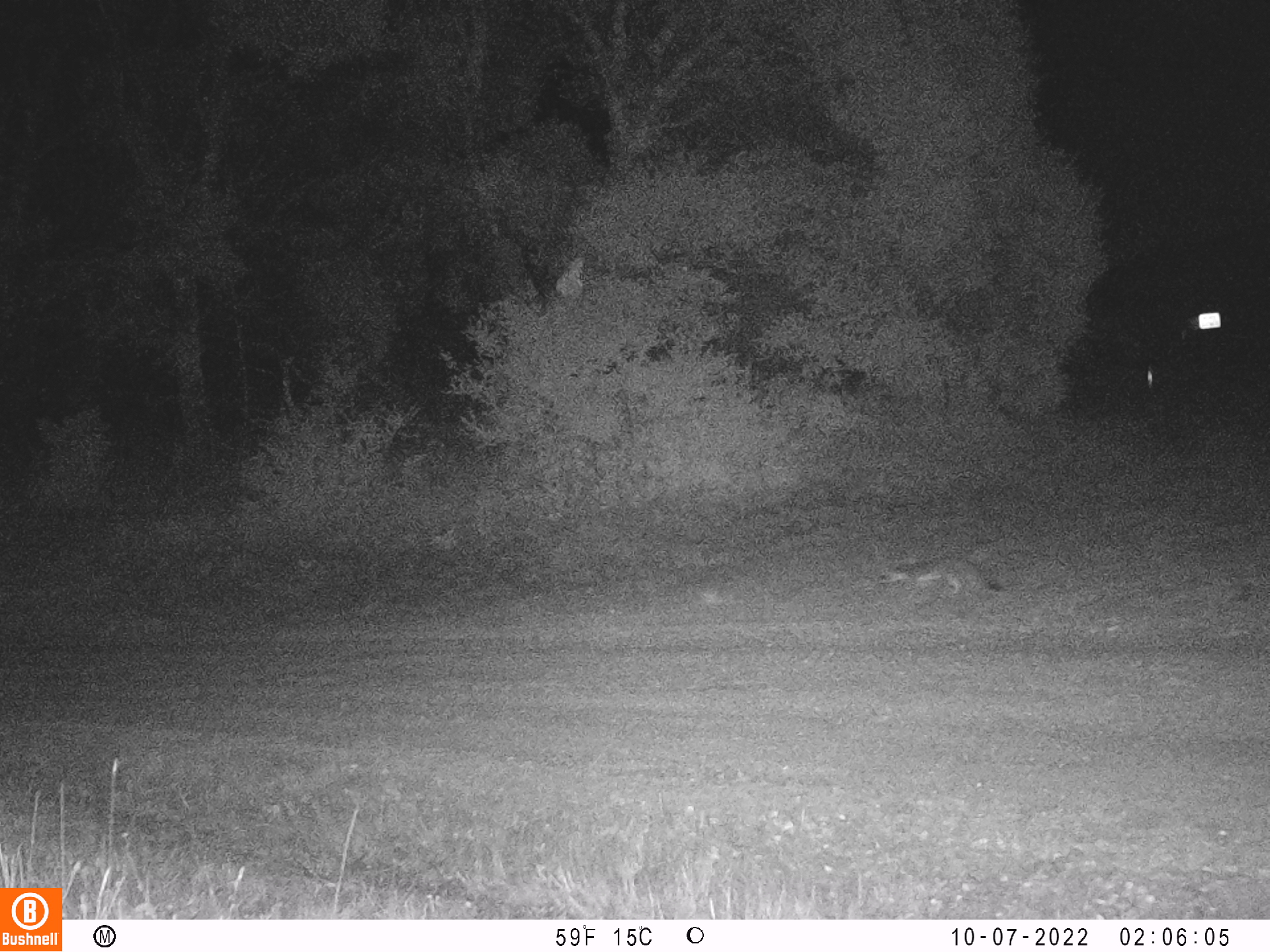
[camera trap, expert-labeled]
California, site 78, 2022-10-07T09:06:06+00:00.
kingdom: Animalia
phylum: Chordata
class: Mammalia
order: Carnivora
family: Canidae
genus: Urocyon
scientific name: Urocyon cinereoargenteus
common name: gray fox